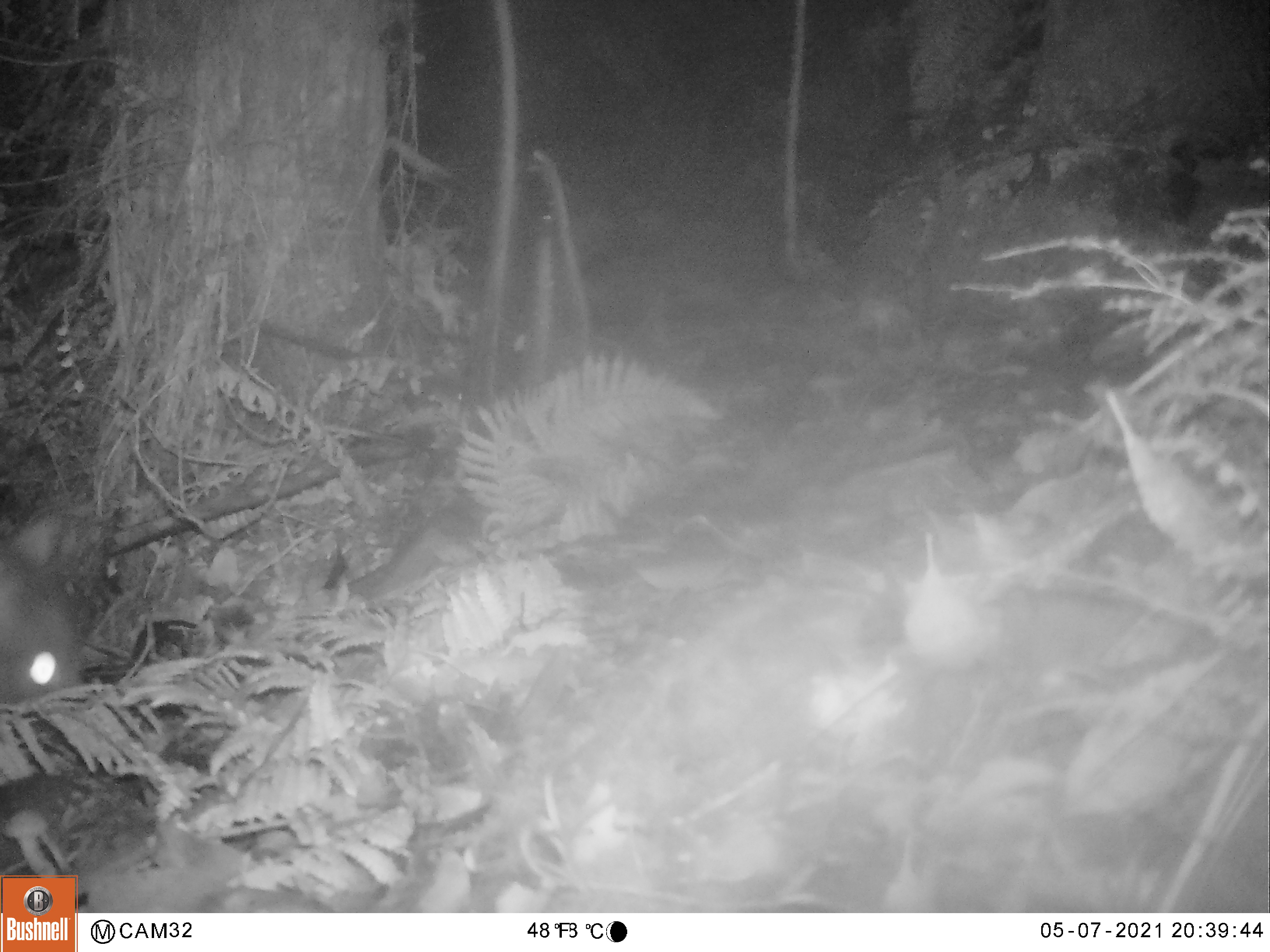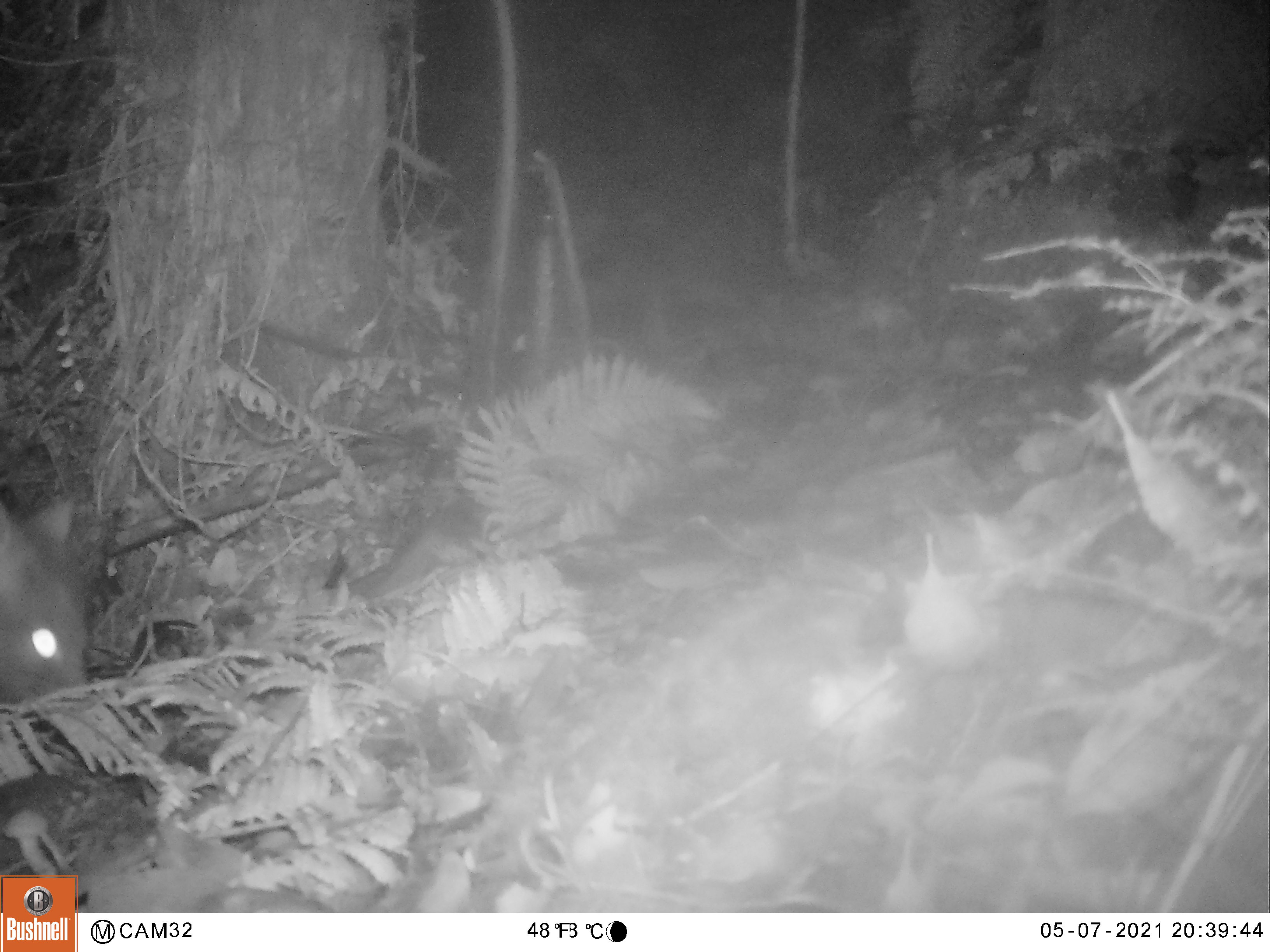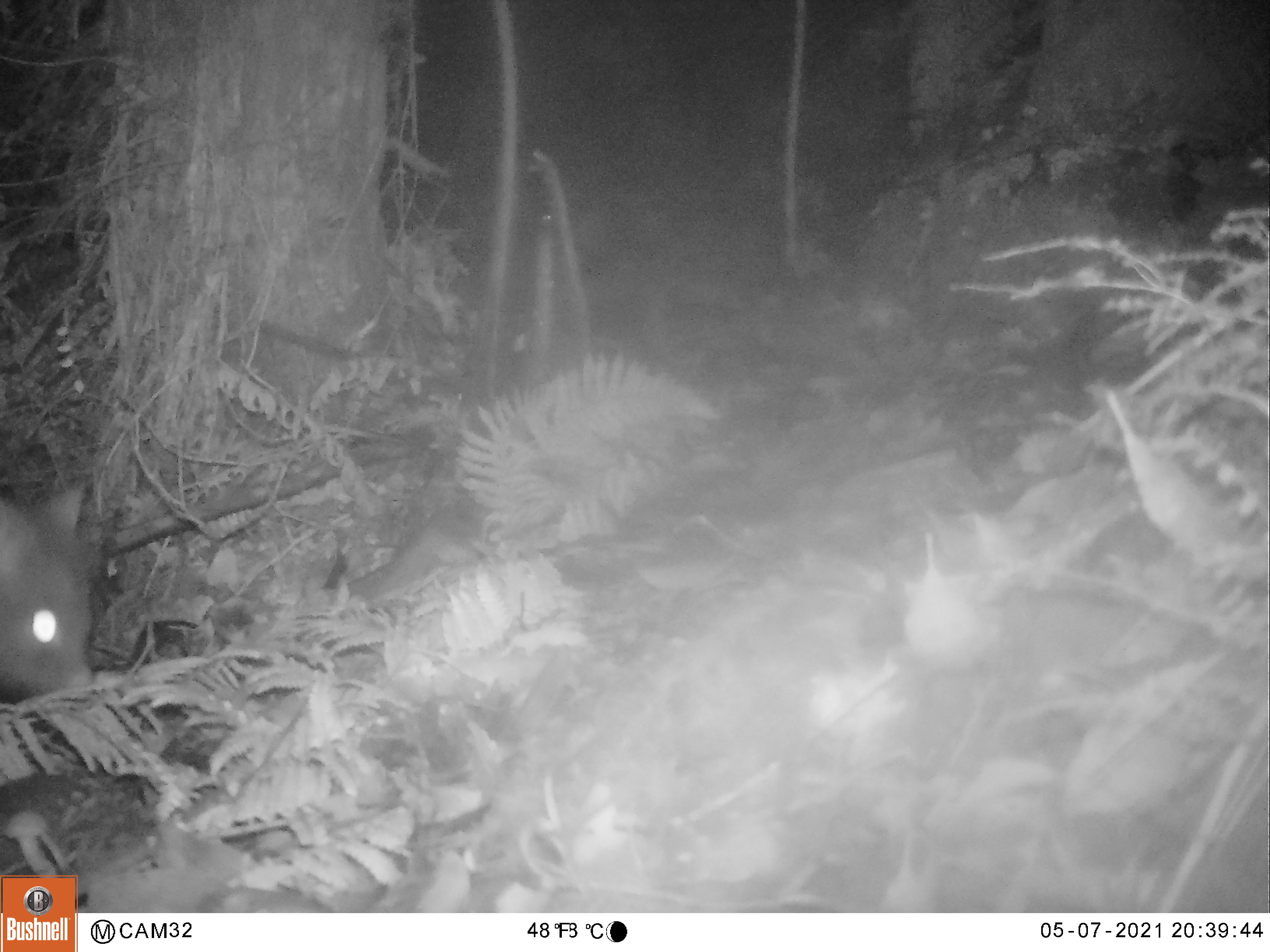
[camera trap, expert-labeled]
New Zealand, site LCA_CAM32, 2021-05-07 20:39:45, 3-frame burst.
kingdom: Animalia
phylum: Chordata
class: Mammalia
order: Diprotodontia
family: Phalangeridae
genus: Trichosurus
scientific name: Trichosurus vulpecula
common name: common brushtail possum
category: possum